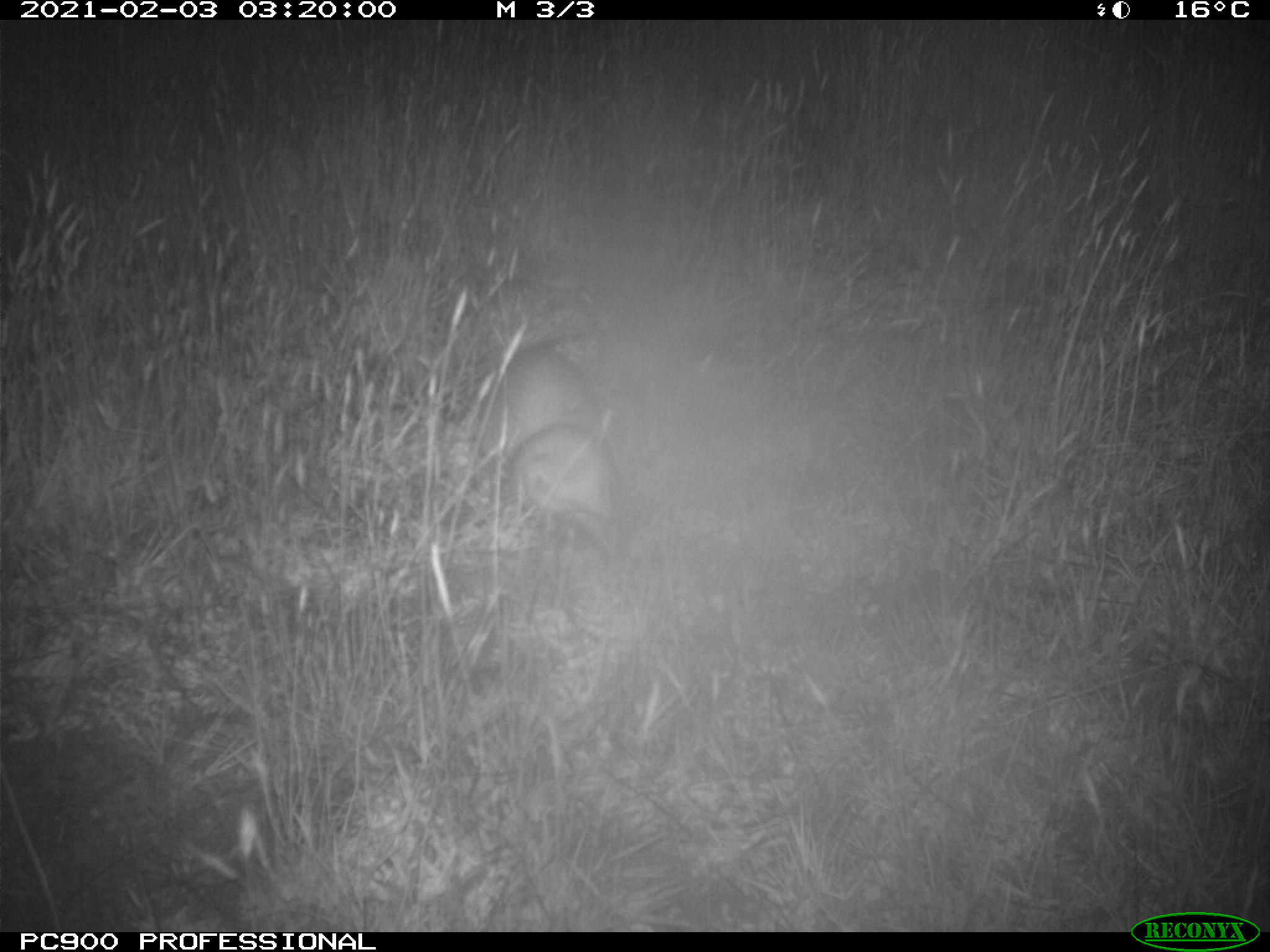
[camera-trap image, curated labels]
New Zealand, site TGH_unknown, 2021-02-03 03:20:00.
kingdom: Animalia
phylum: Chordata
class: Mammalia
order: Carnivora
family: Mustelidae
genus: Mustela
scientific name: Mustela furo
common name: ferret